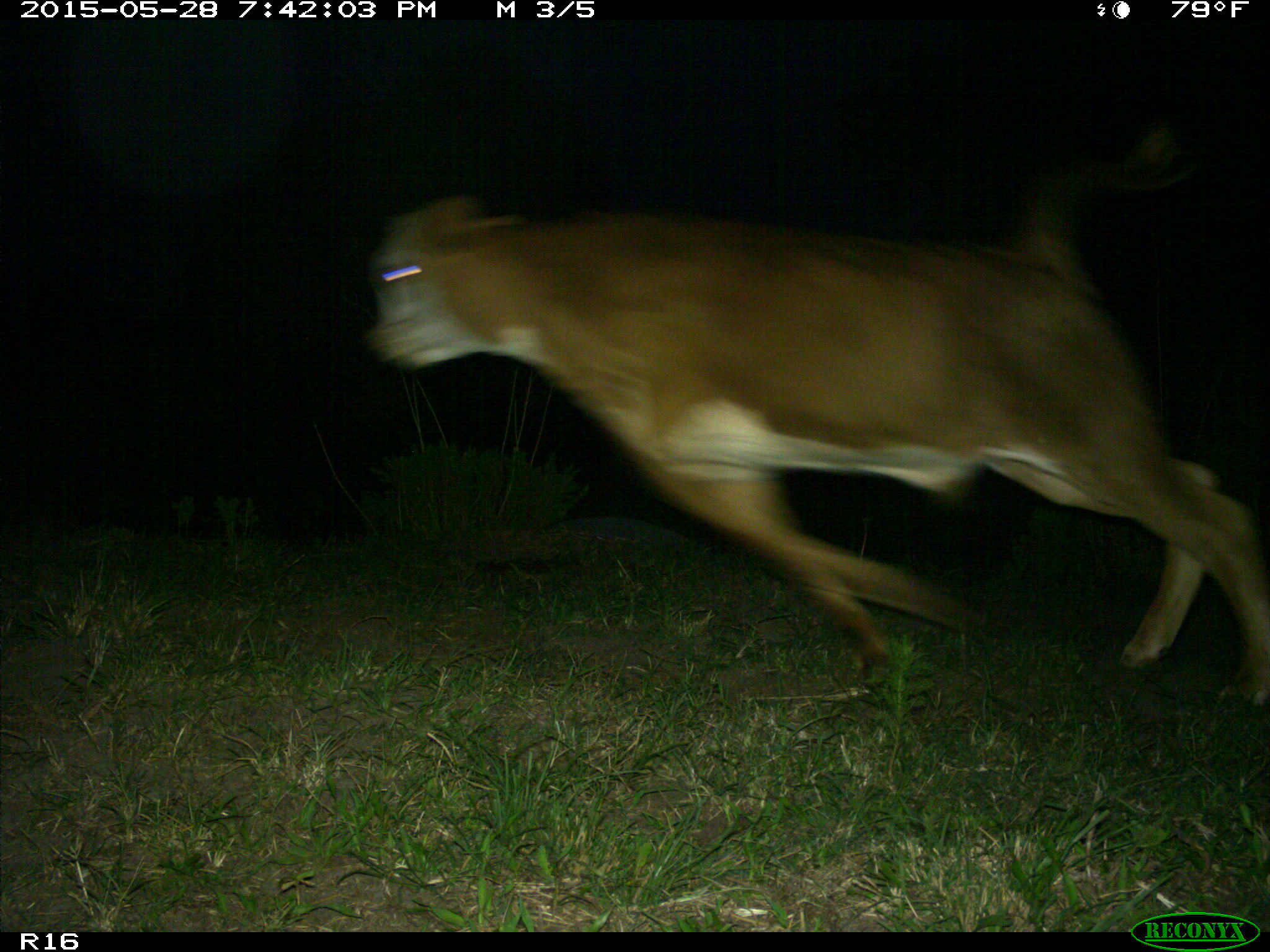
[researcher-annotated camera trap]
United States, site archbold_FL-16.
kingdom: Animalia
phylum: Chordata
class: Mammalia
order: Artiodactyla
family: Bovidae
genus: Bos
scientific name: Bos taurus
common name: domestic cow